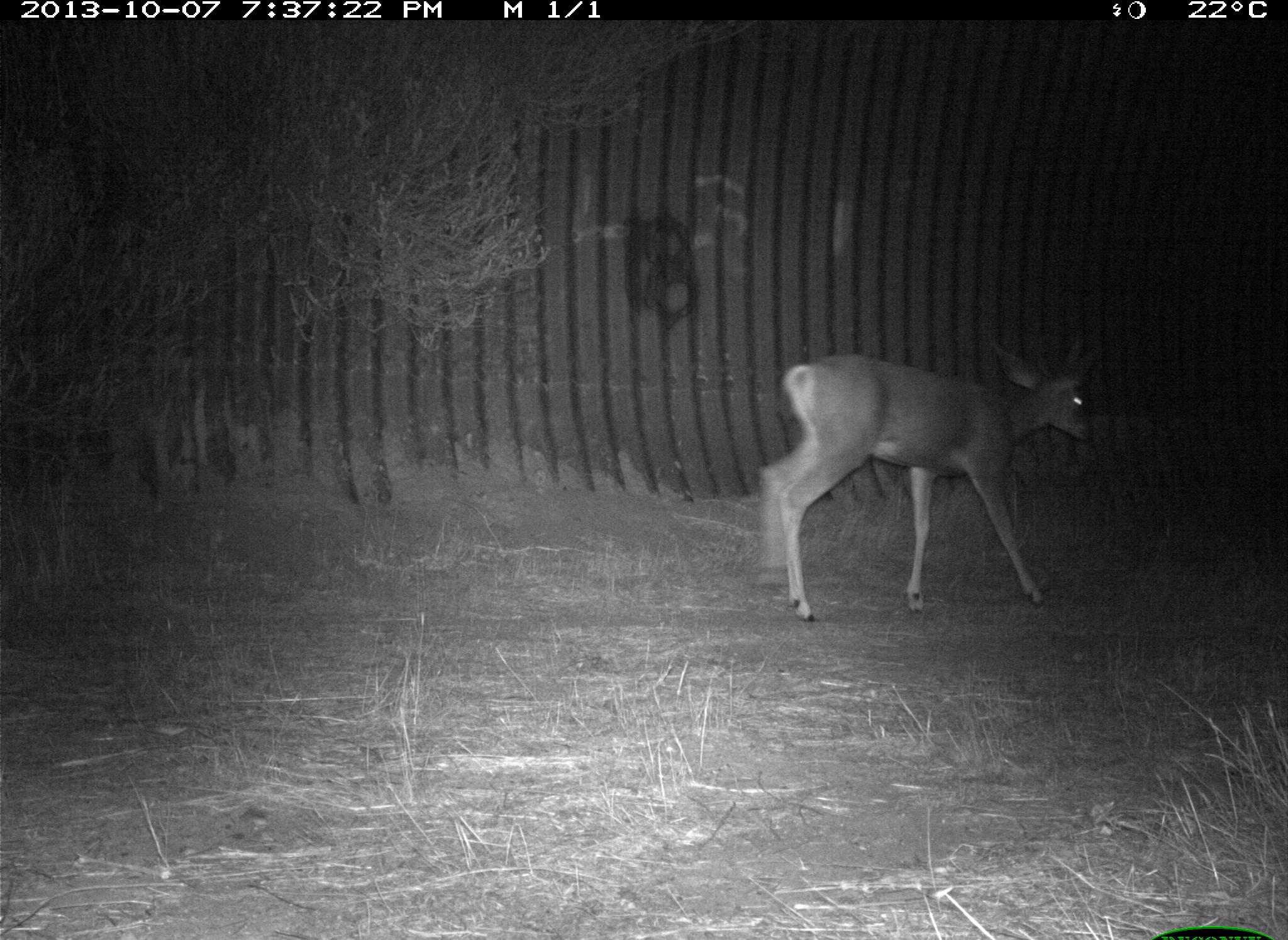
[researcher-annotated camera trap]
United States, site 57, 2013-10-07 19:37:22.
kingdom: Animalia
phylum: Chordata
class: Mammalia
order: Artiodactyla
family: Cervidae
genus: Odocoileus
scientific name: Odocoileus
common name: deer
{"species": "deer (Odocoileus)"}